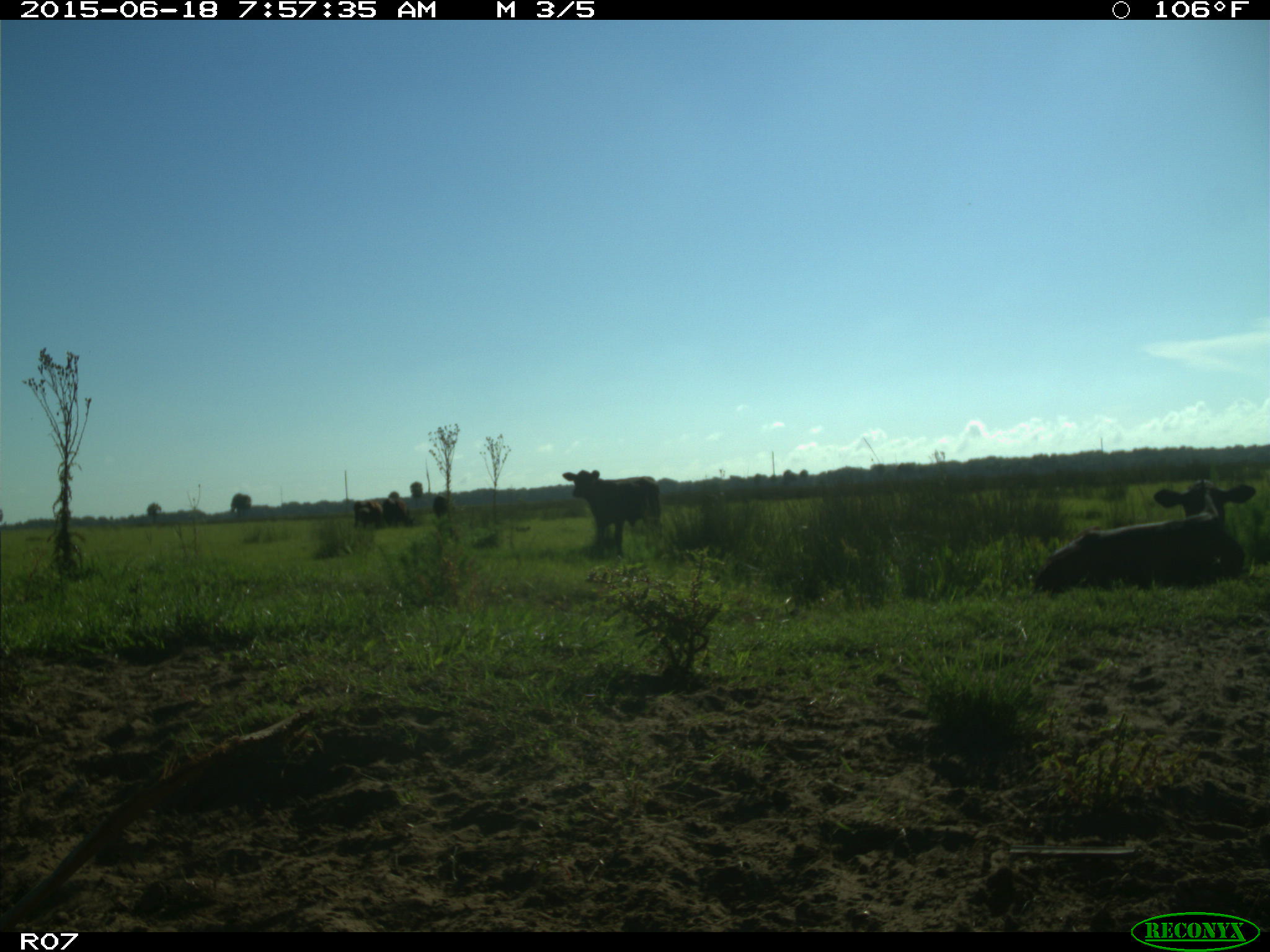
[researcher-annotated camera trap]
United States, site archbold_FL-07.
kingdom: Animalia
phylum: Chordata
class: Mammalia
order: Artiodactyla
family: Bovidae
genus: Bos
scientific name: Bos taurus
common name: domestic cow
Bos taurus (domestic cow).